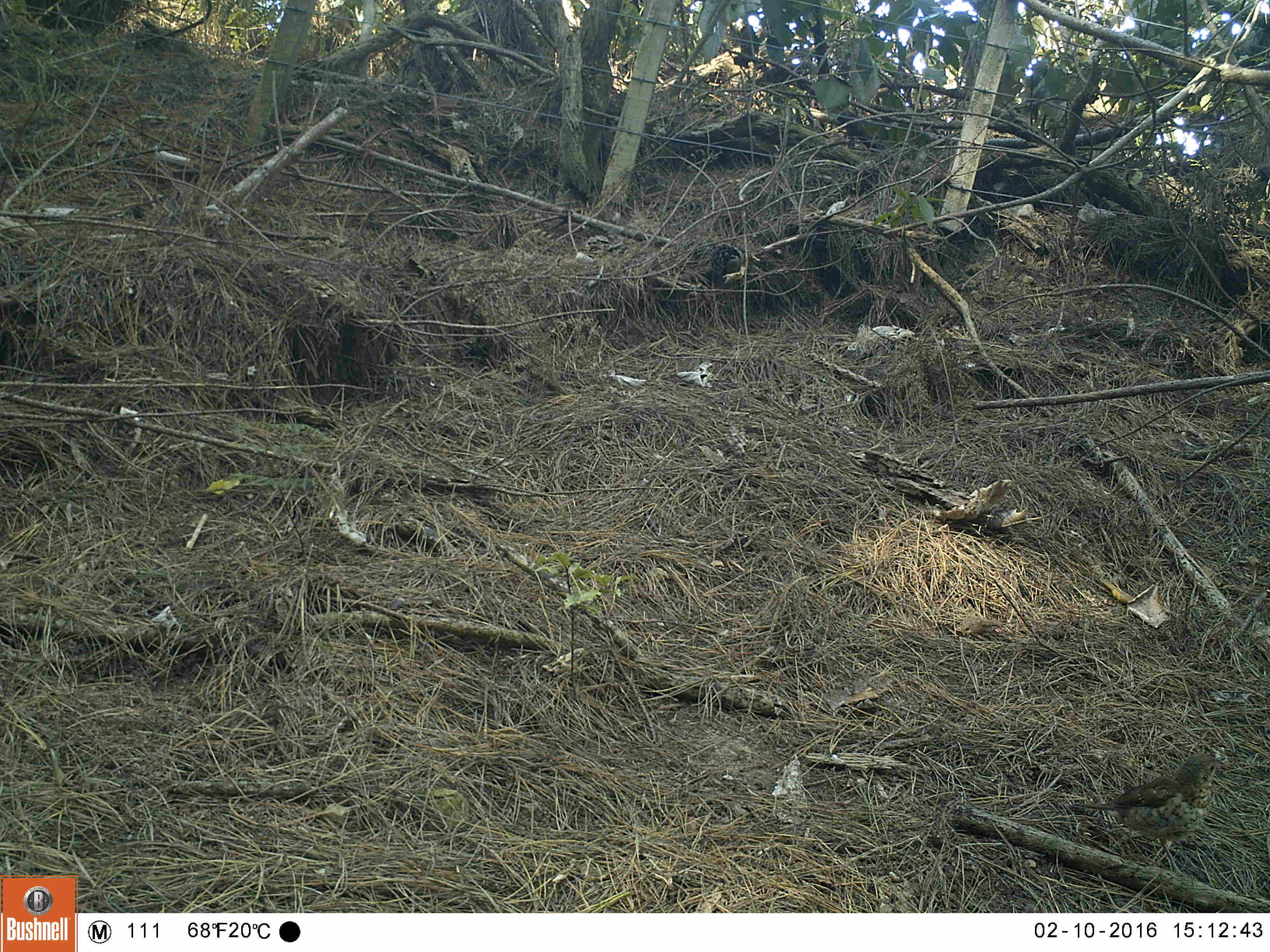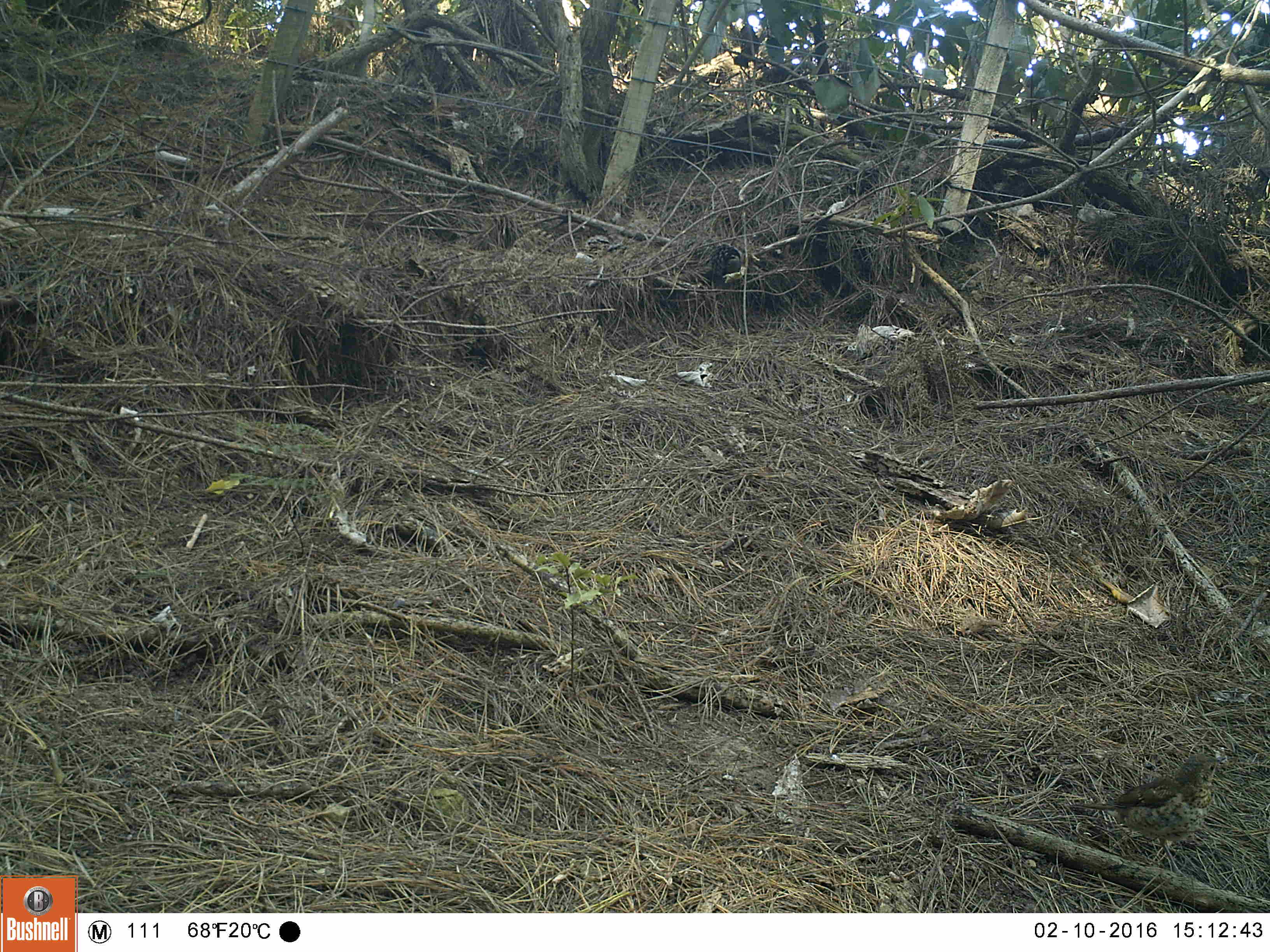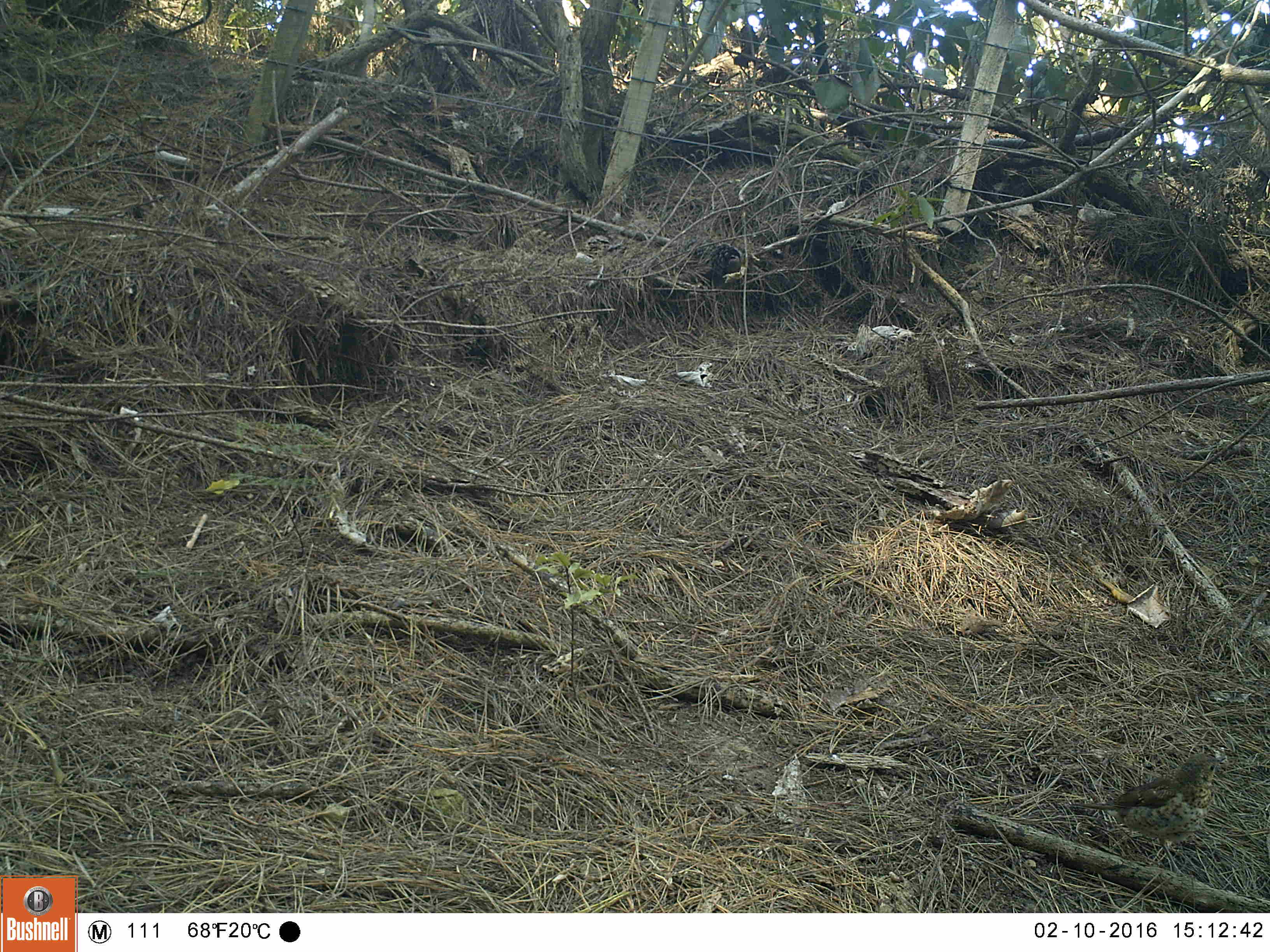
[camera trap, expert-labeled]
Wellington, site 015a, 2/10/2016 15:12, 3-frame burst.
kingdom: Animalia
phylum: Chordata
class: Aves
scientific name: Aves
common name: bird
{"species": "bird (Aves)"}